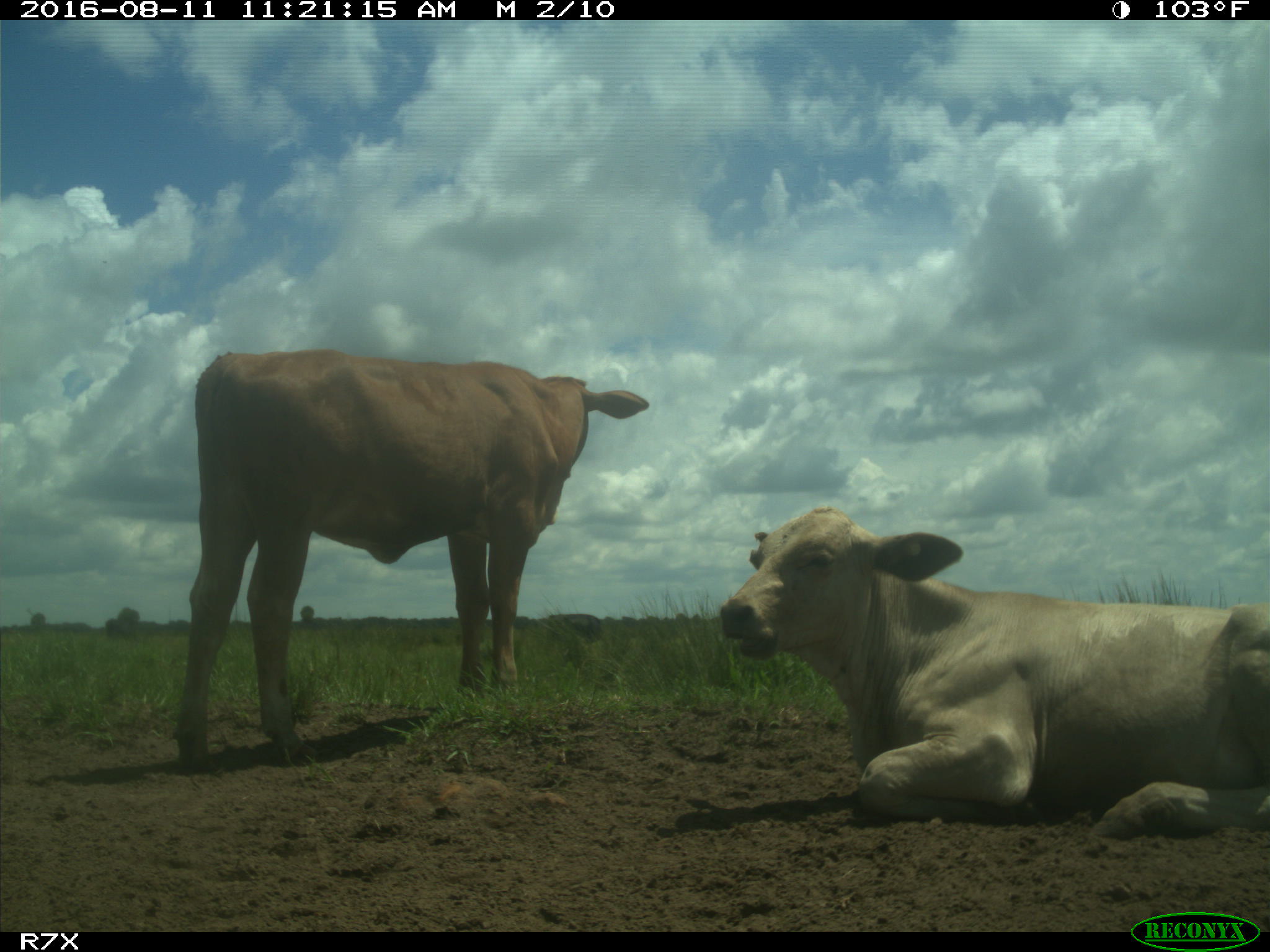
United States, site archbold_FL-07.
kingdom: Animalia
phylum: Chordata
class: Mammalia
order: Artiodactyla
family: Bovidae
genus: Bos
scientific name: Bos taurus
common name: domestic cow